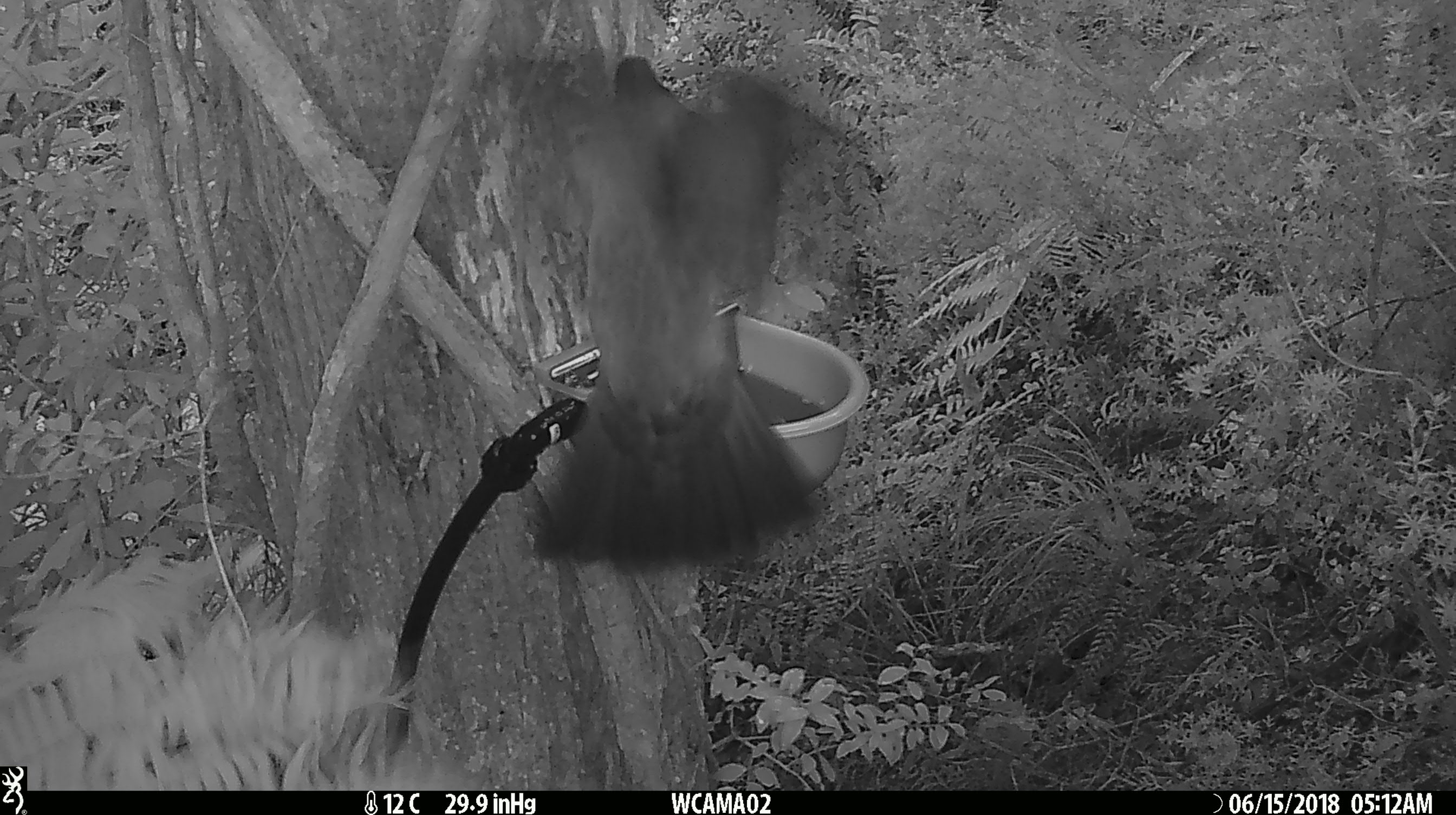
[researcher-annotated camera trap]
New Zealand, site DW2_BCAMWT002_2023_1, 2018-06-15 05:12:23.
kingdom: Animalia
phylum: Chordata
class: Aves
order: Columbiformes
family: Columbidae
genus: Hemiphaga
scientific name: Hemiphaga novaeseelandiae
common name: new zealand pigeon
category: kereru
Kereru (new zealand pigeon) (Hemiphaga novaeseelandiae).